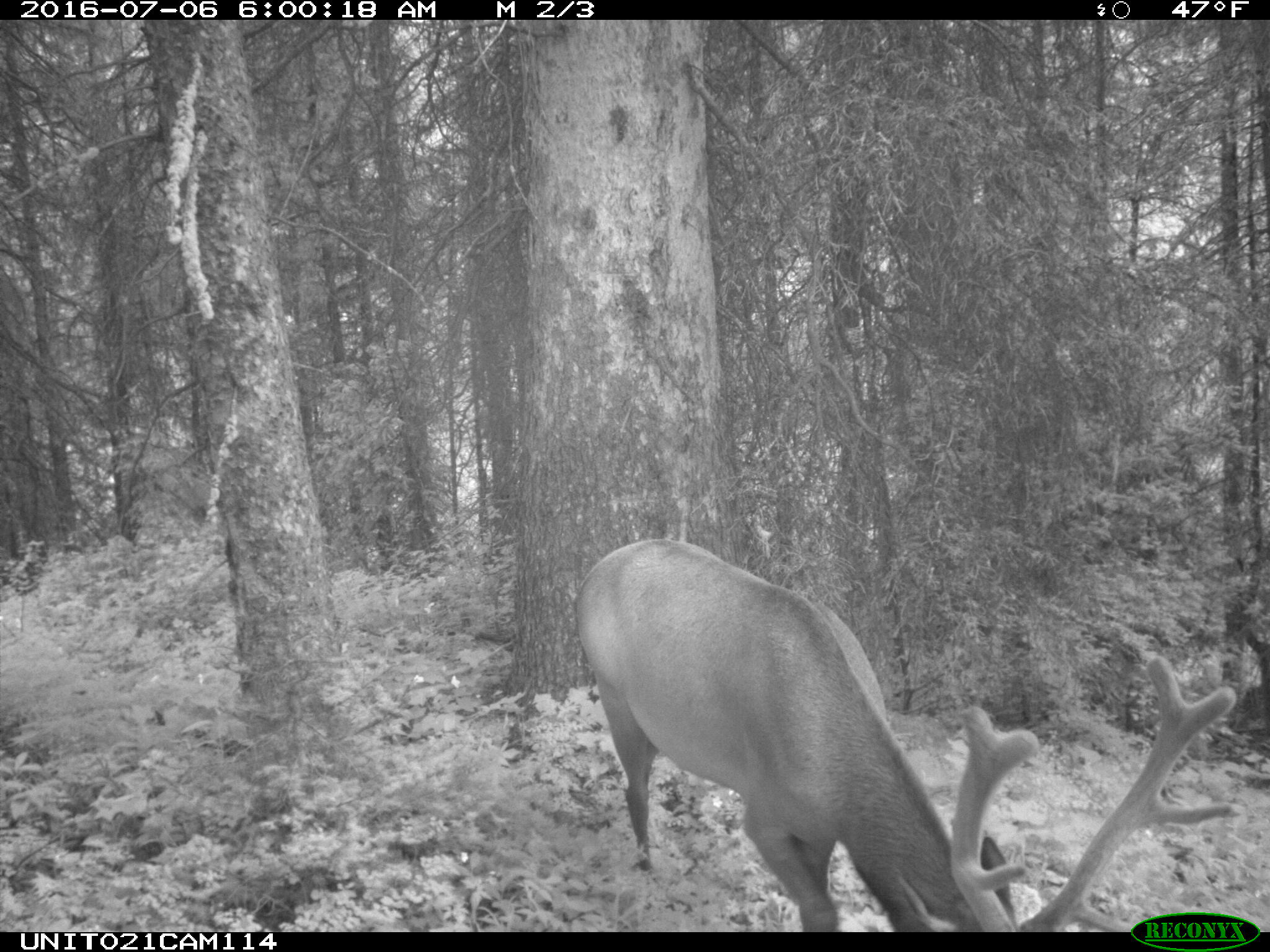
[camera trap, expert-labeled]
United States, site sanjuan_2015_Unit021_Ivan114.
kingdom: Animalia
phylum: Chordata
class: Mammalia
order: Artiodactyla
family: Cervidae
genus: Cervus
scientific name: Cervus elaphus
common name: red deer